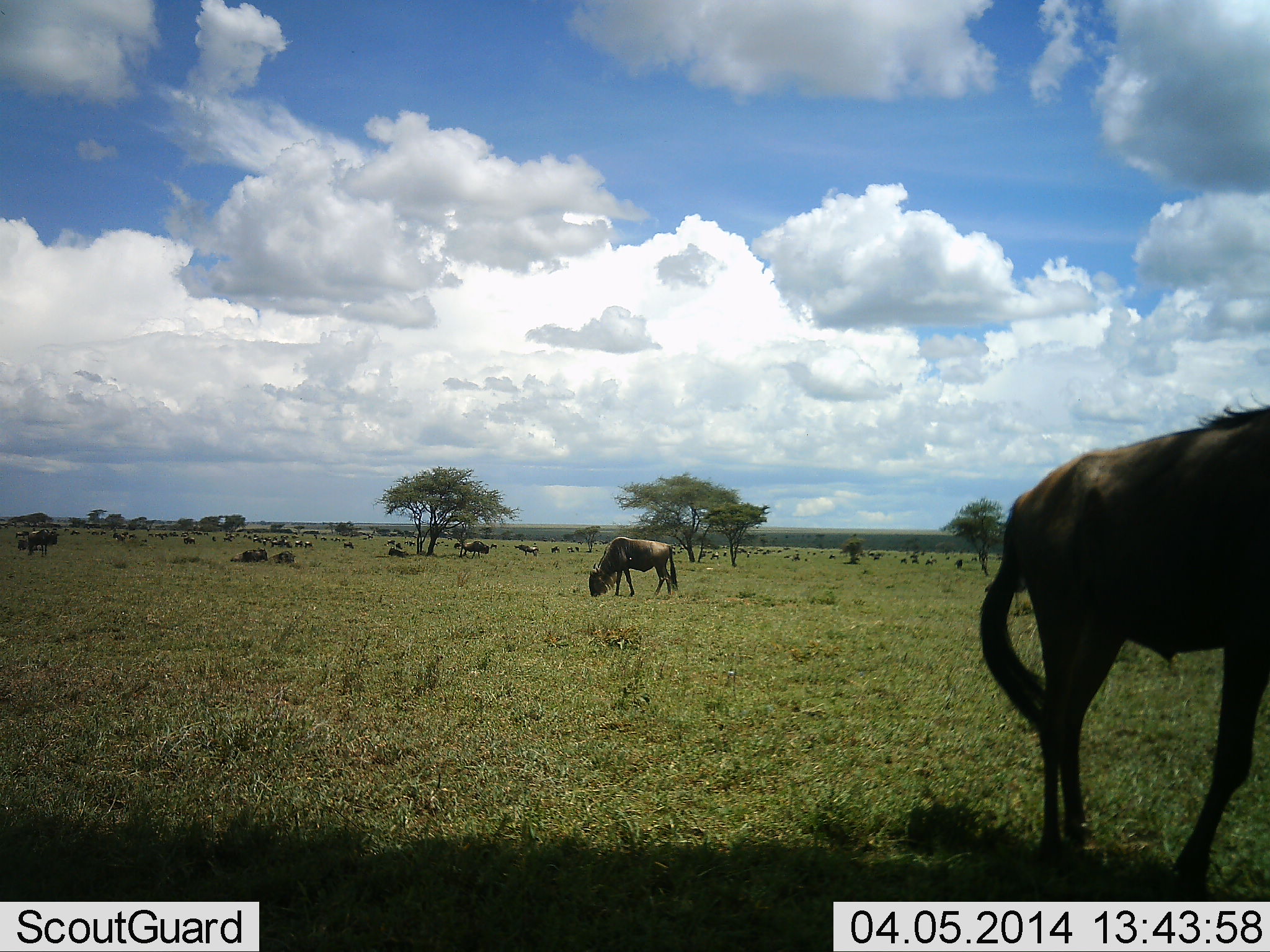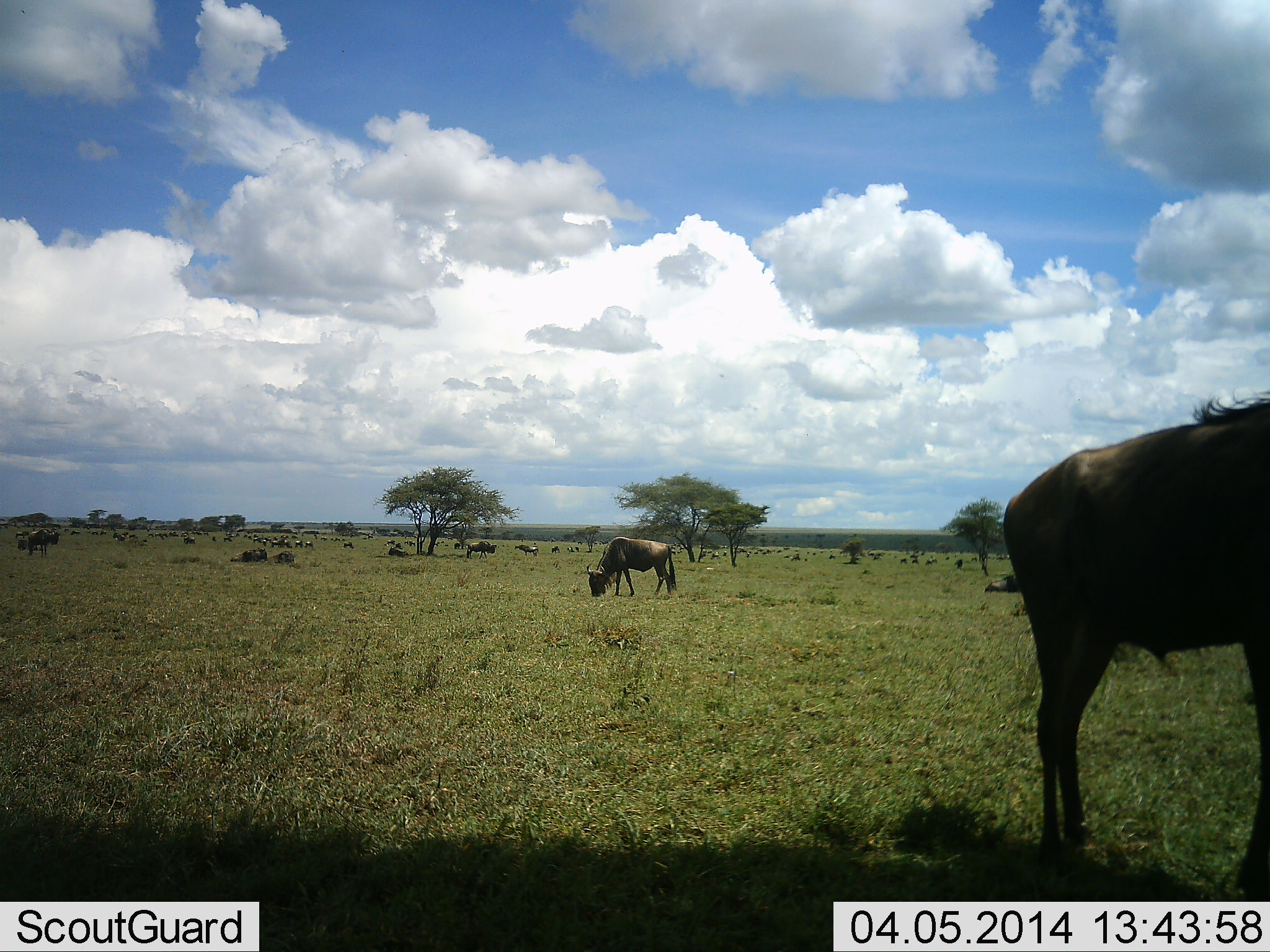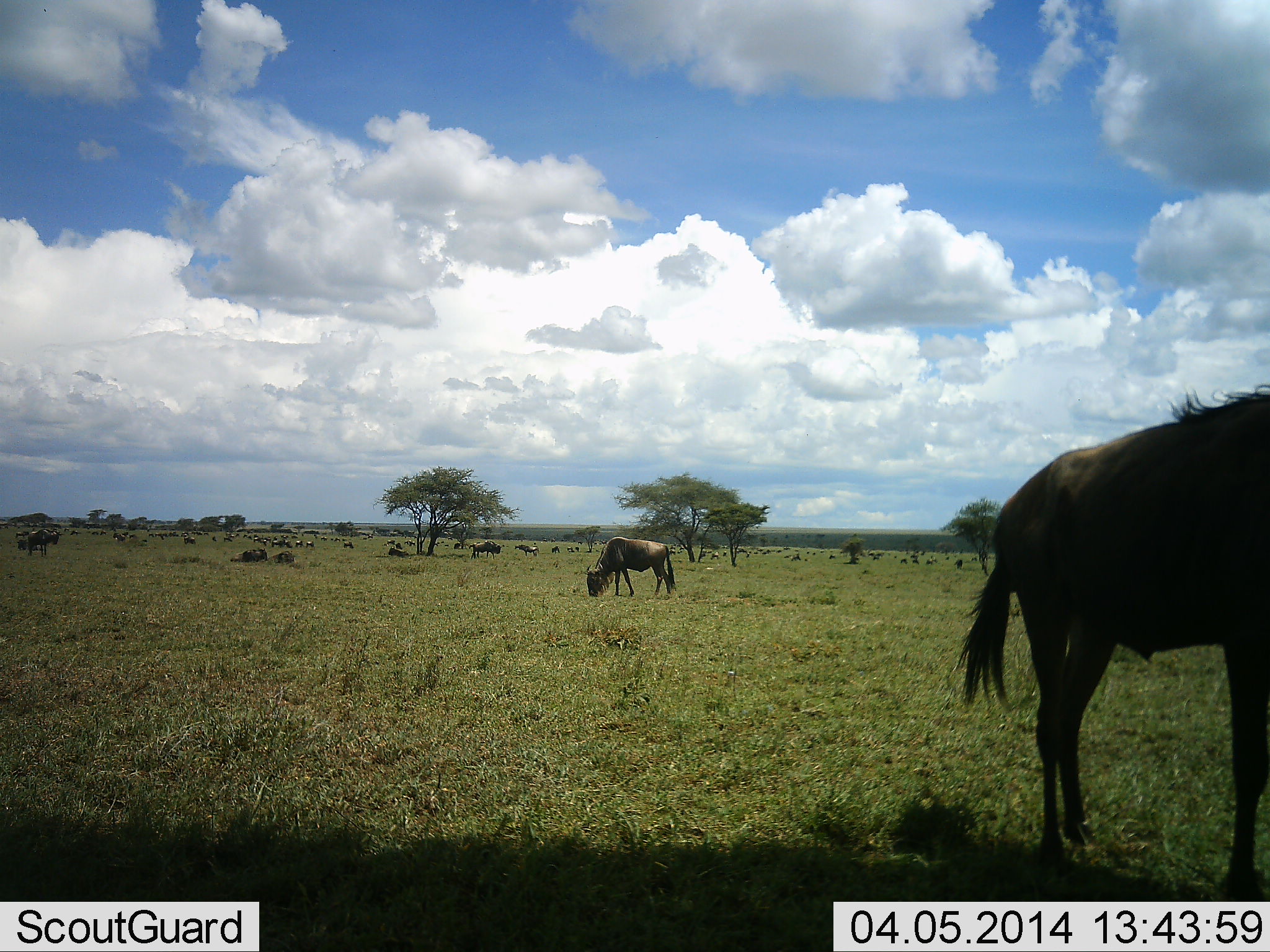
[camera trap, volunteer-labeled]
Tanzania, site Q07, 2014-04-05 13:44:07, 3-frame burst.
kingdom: Animalia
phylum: Chordata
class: Mammalia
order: Artiodactyla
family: Bovidae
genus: Connochaetes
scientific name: Connochaetes taurinus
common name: blue wildebeest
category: wildebeest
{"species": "wildebeest (blue wildebeest) (Connochaetes taurinus)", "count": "11-50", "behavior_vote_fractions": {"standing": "70%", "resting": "70%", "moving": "40%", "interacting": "0%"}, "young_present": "0%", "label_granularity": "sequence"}